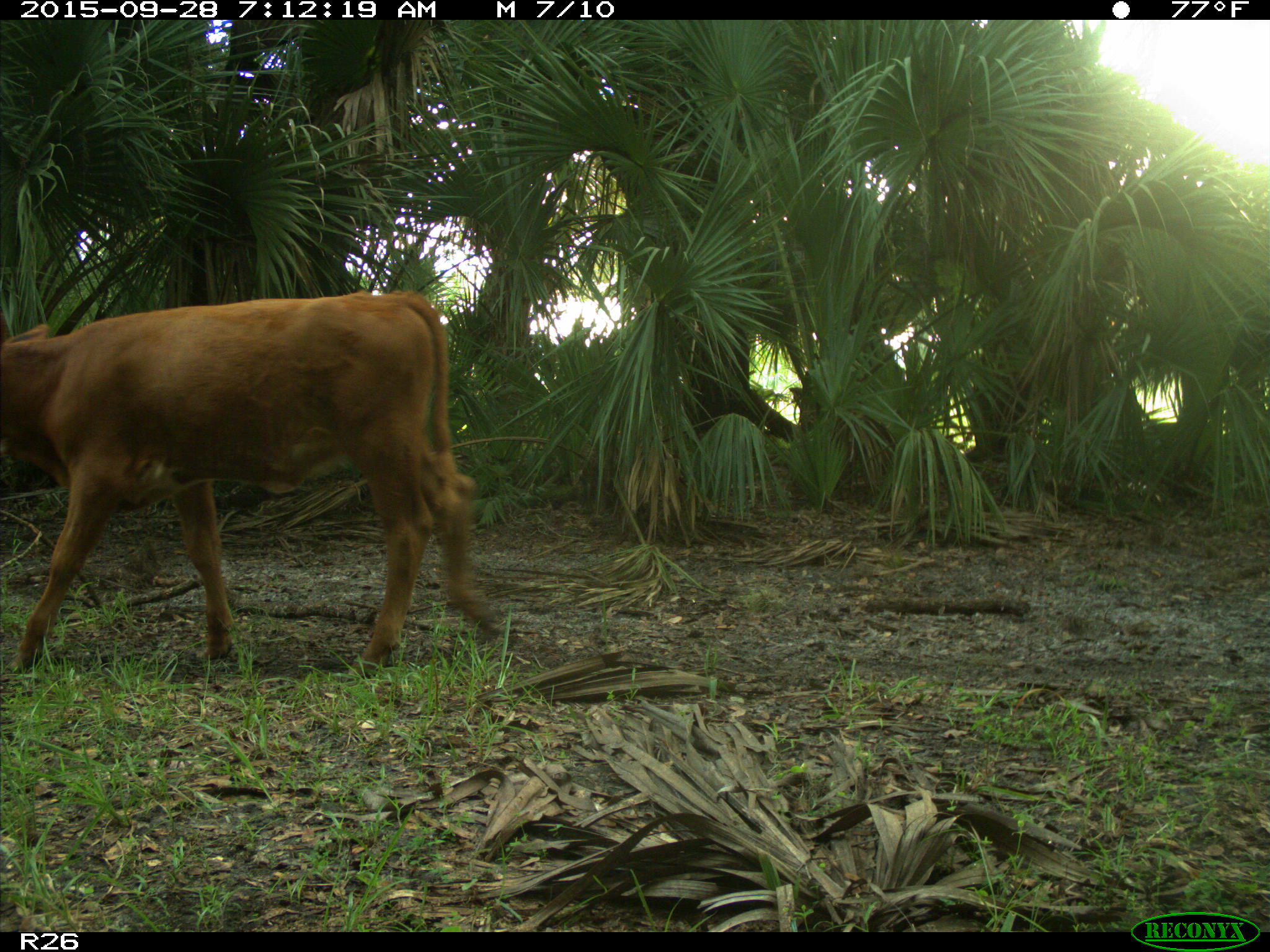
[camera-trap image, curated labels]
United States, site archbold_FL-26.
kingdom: Animalia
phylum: Chordata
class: Mammalia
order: Artiodactyla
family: Bovidae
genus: Bos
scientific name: Bos taurus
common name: domestic cow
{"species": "Bos taurus (domestic cow)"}